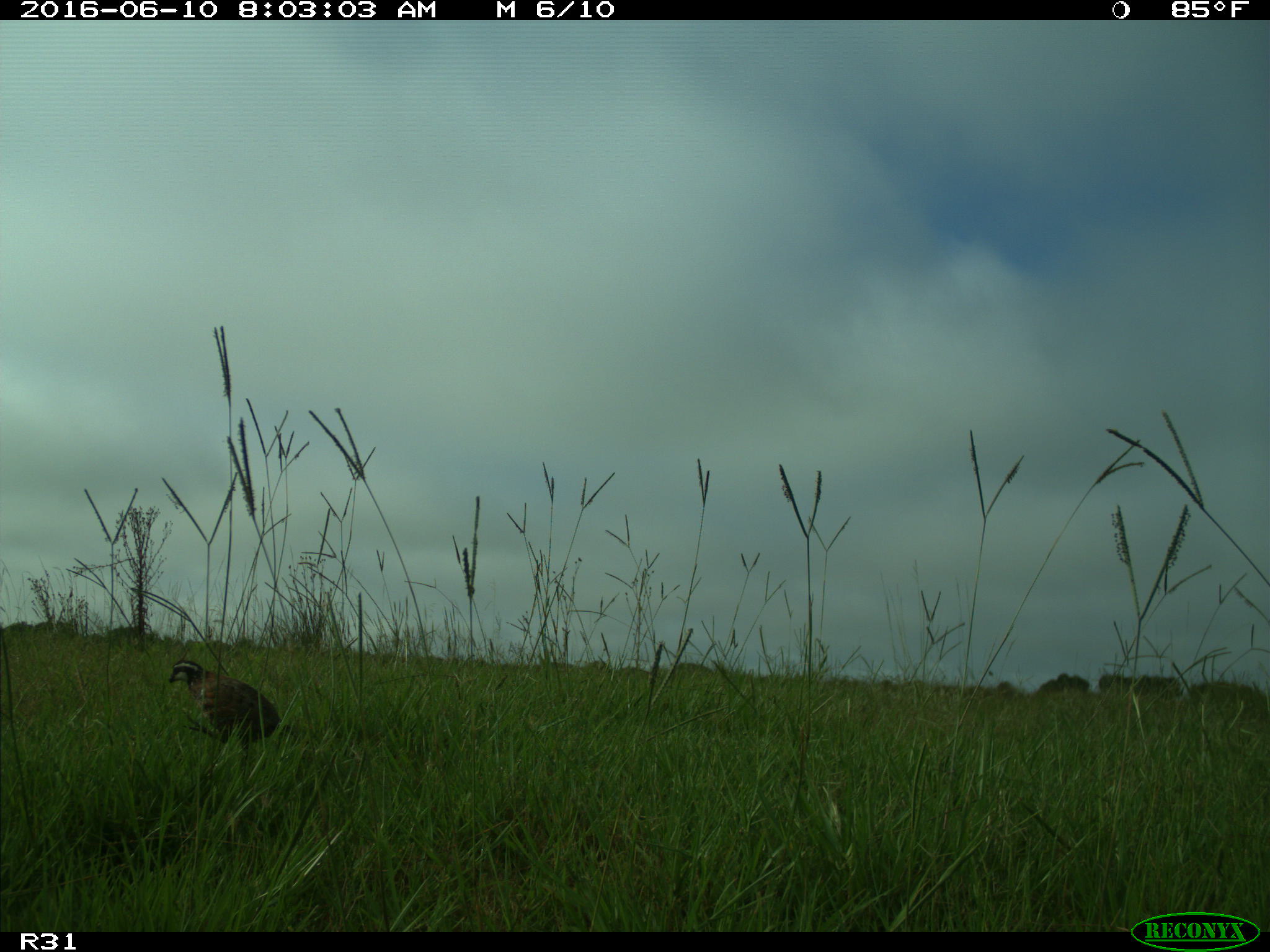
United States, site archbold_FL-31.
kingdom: Animalia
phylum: Chordata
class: Aves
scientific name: Aves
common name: birds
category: unidentified bird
Unidentified bird (birds) (Aves).